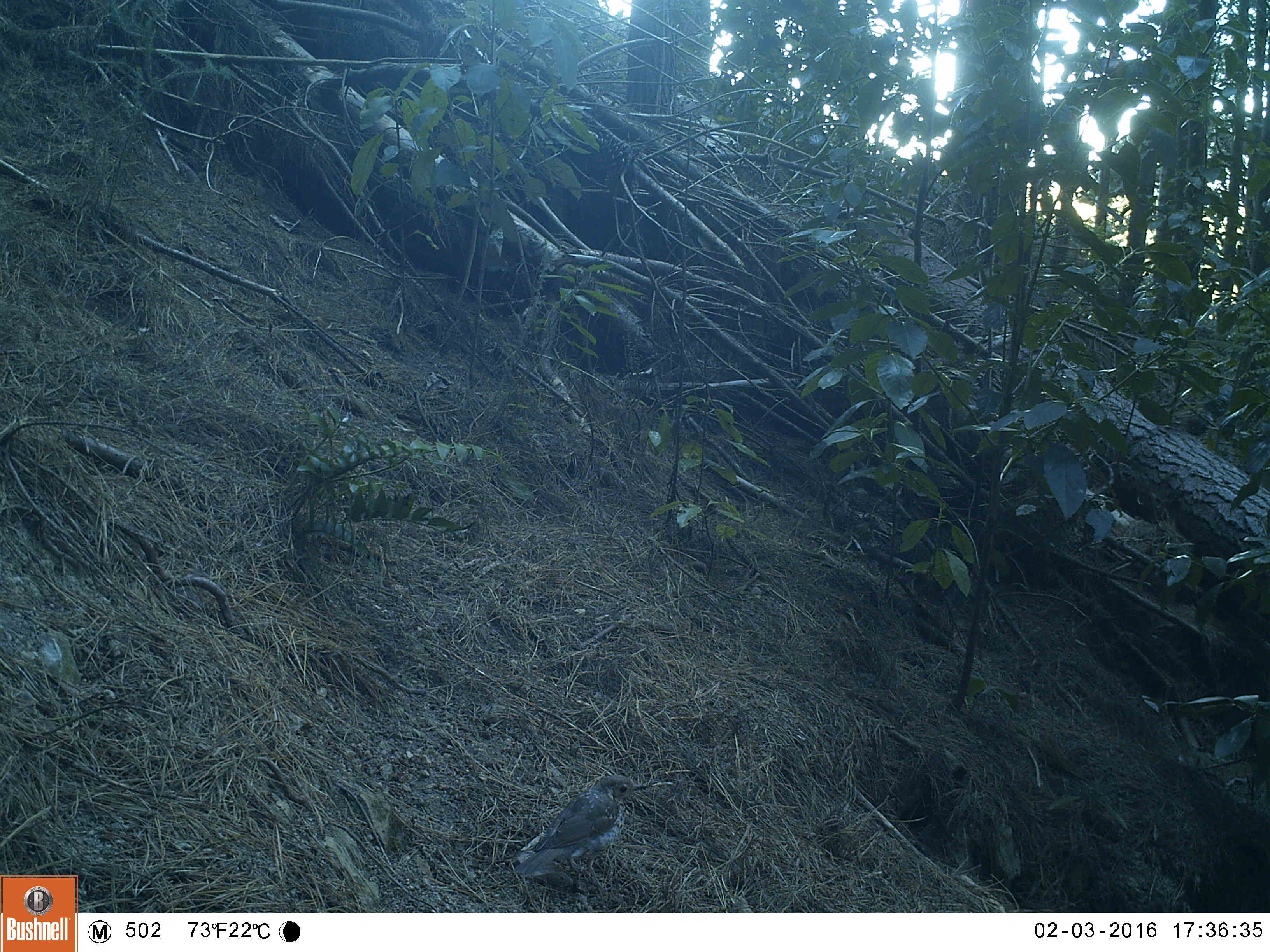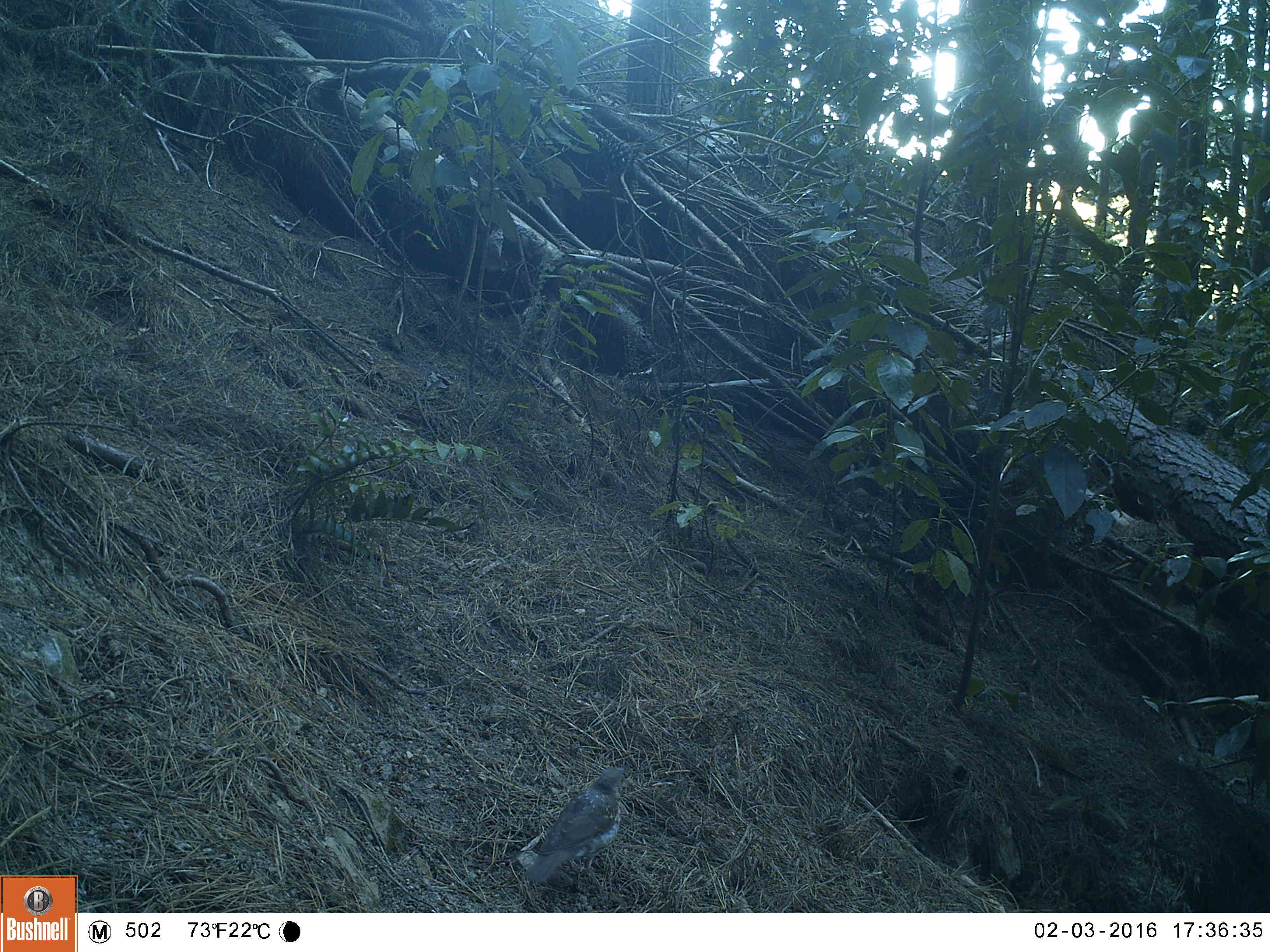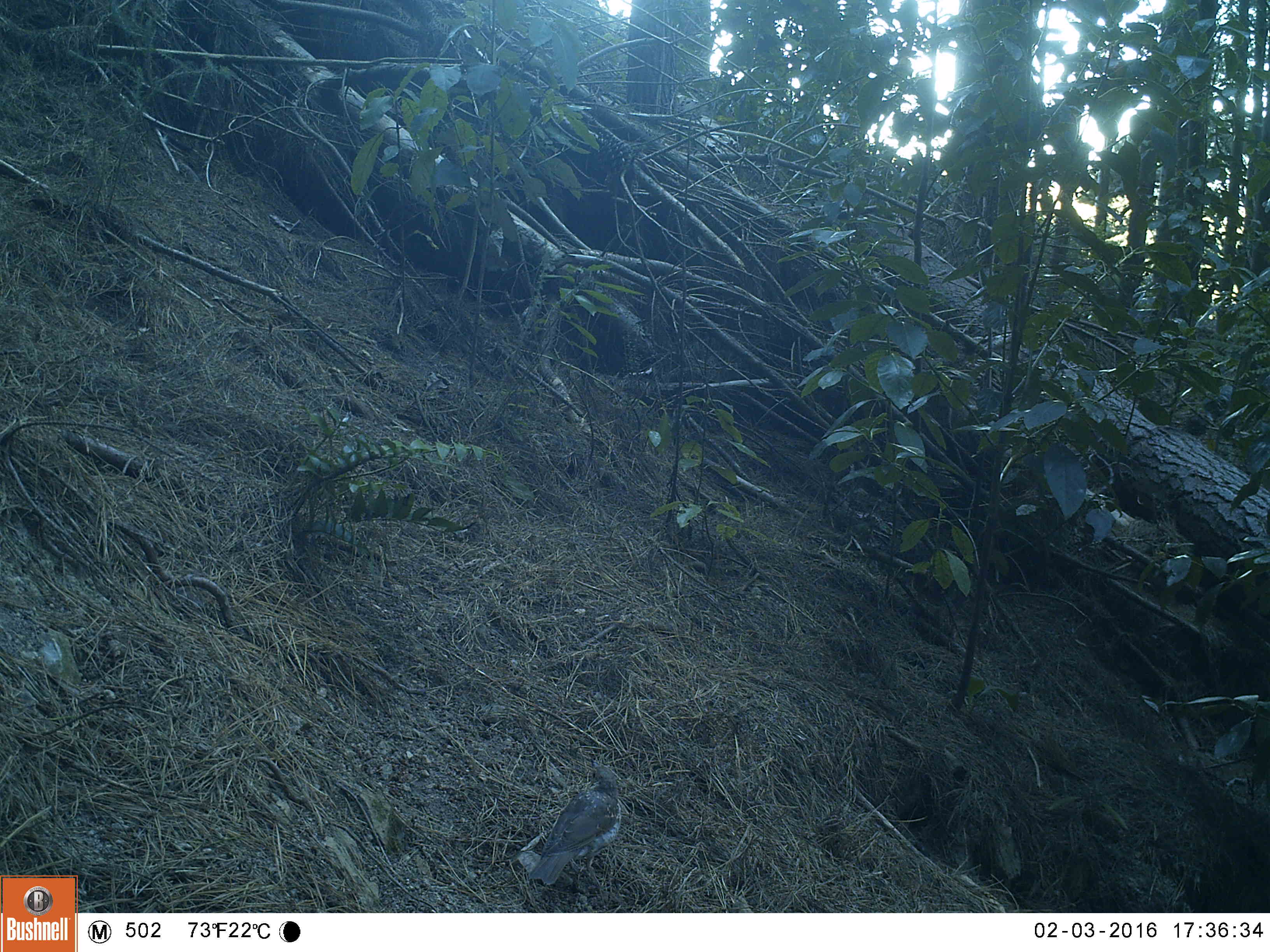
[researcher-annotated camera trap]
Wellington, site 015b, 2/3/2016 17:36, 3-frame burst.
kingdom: Animalia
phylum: Chordata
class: Aves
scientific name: Aves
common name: bird